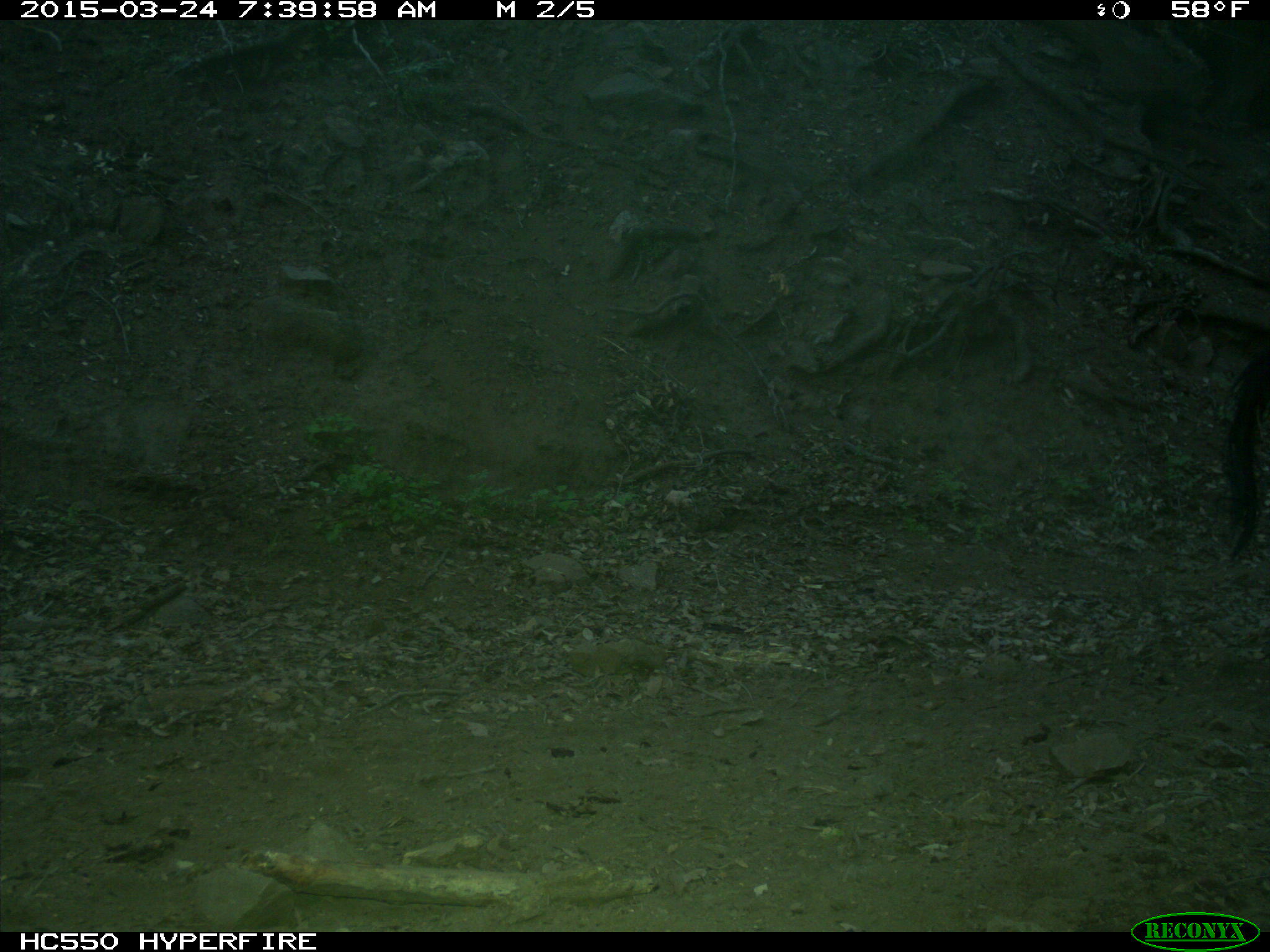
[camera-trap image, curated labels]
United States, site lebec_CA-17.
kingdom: Animalia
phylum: Chordata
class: Mammalia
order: Artiodactyla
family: Bovidae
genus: Bos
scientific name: Bos taurus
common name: domestic cow